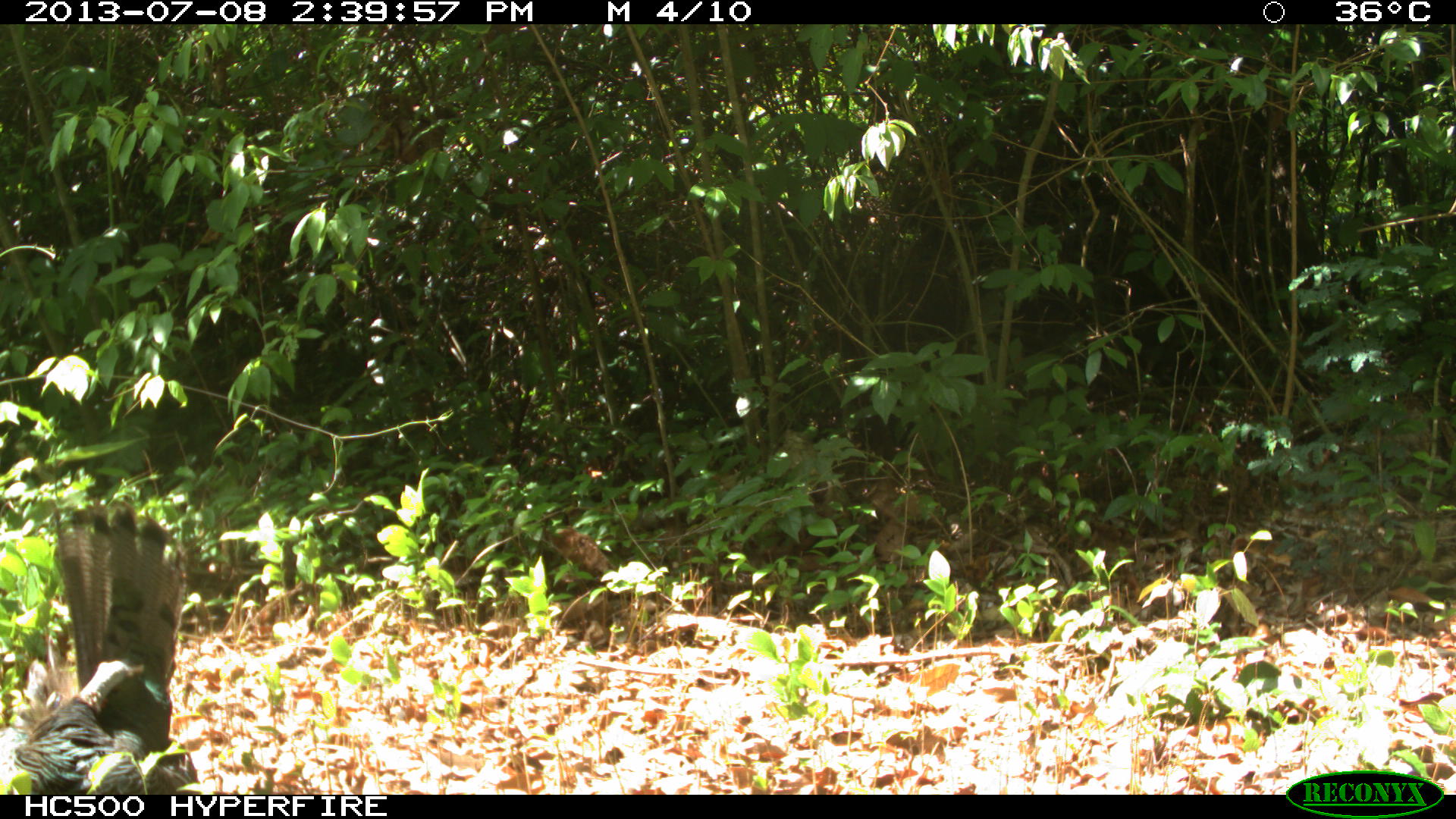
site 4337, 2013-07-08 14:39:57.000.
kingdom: Animalia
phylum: Chordata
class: Aves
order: Galliformes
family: Phasianidae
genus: Meleagris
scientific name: Meleagris ocellata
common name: ocellated turkey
Meleagris ocellata (ocellated turkey), count 1, sex female.